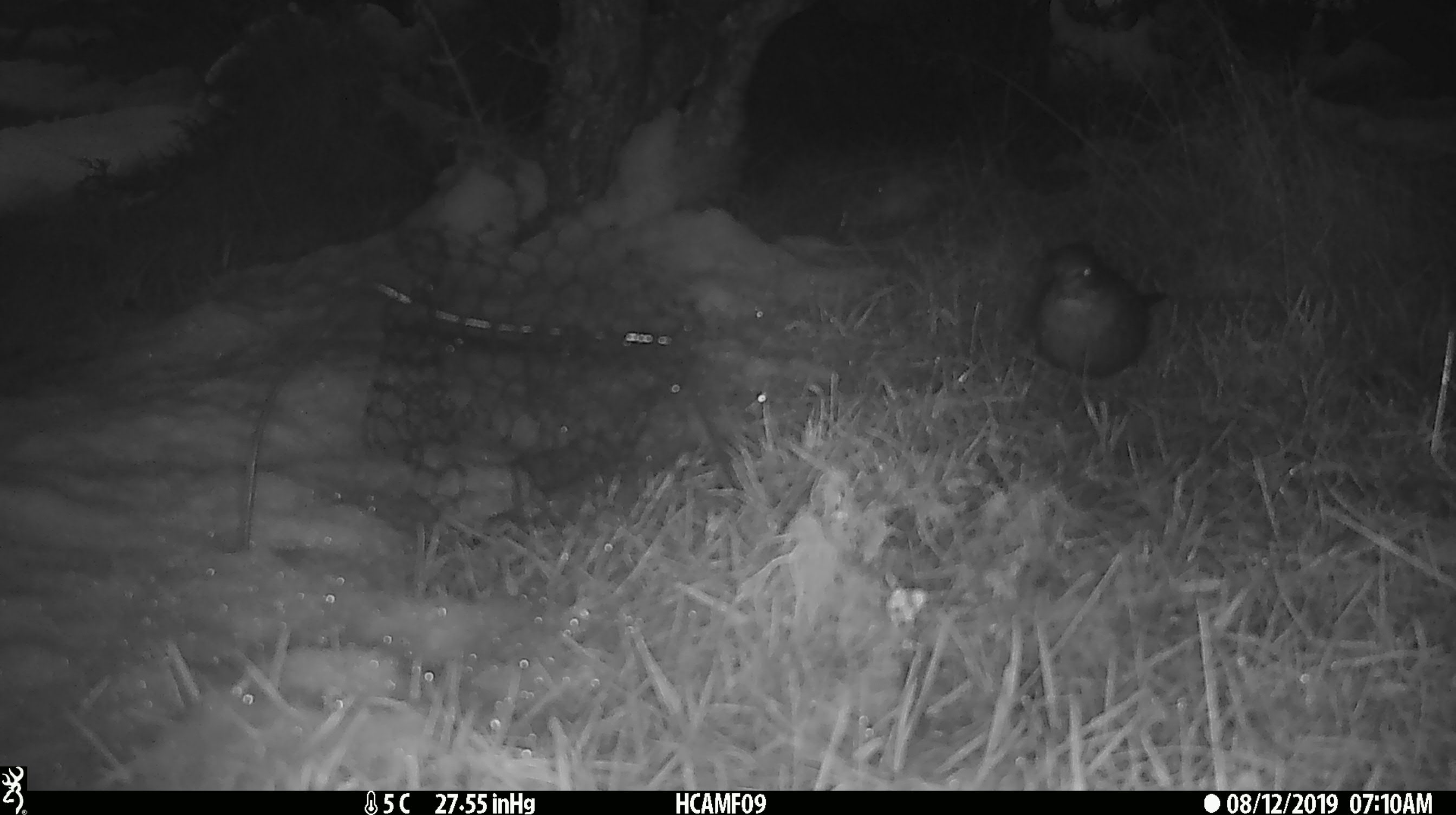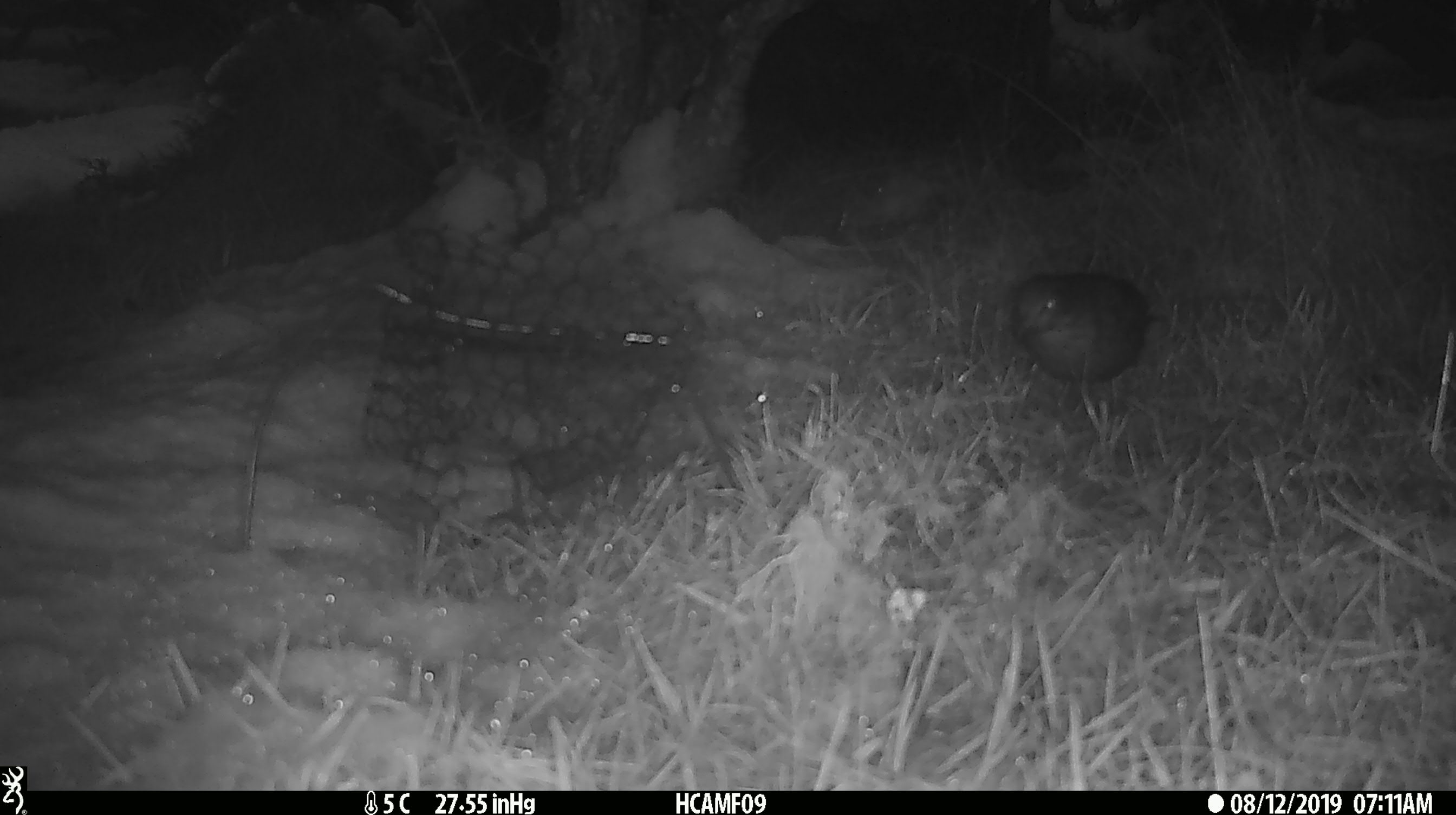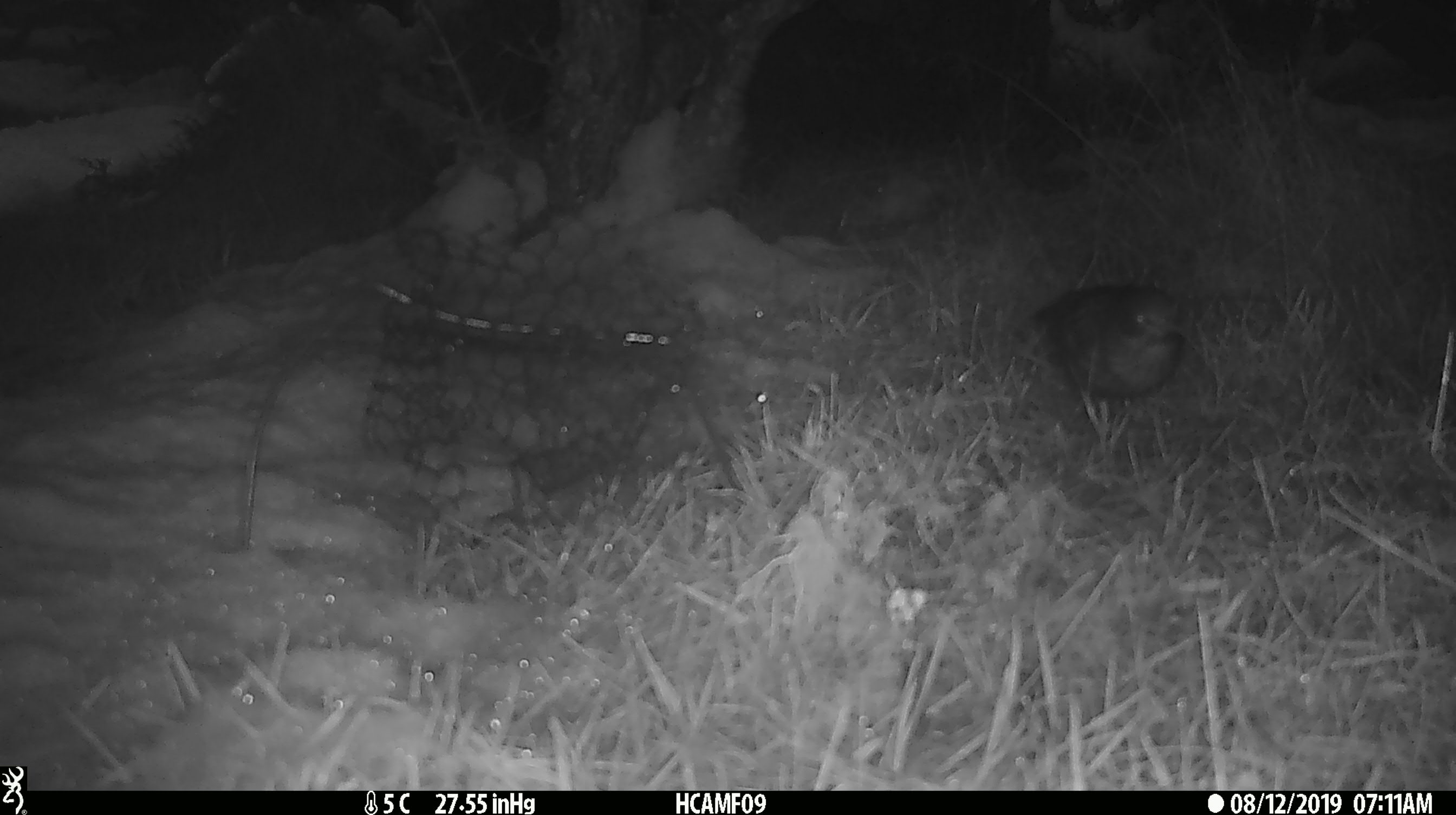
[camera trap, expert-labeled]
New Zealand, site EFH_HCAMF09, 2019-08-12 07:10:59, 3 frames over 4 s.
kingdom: Animalia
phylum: Chordata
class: Aves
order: Passeriformes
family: Turdidae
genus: Turdus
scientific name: Turdus merula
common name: eurasian blackbird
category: blackbird